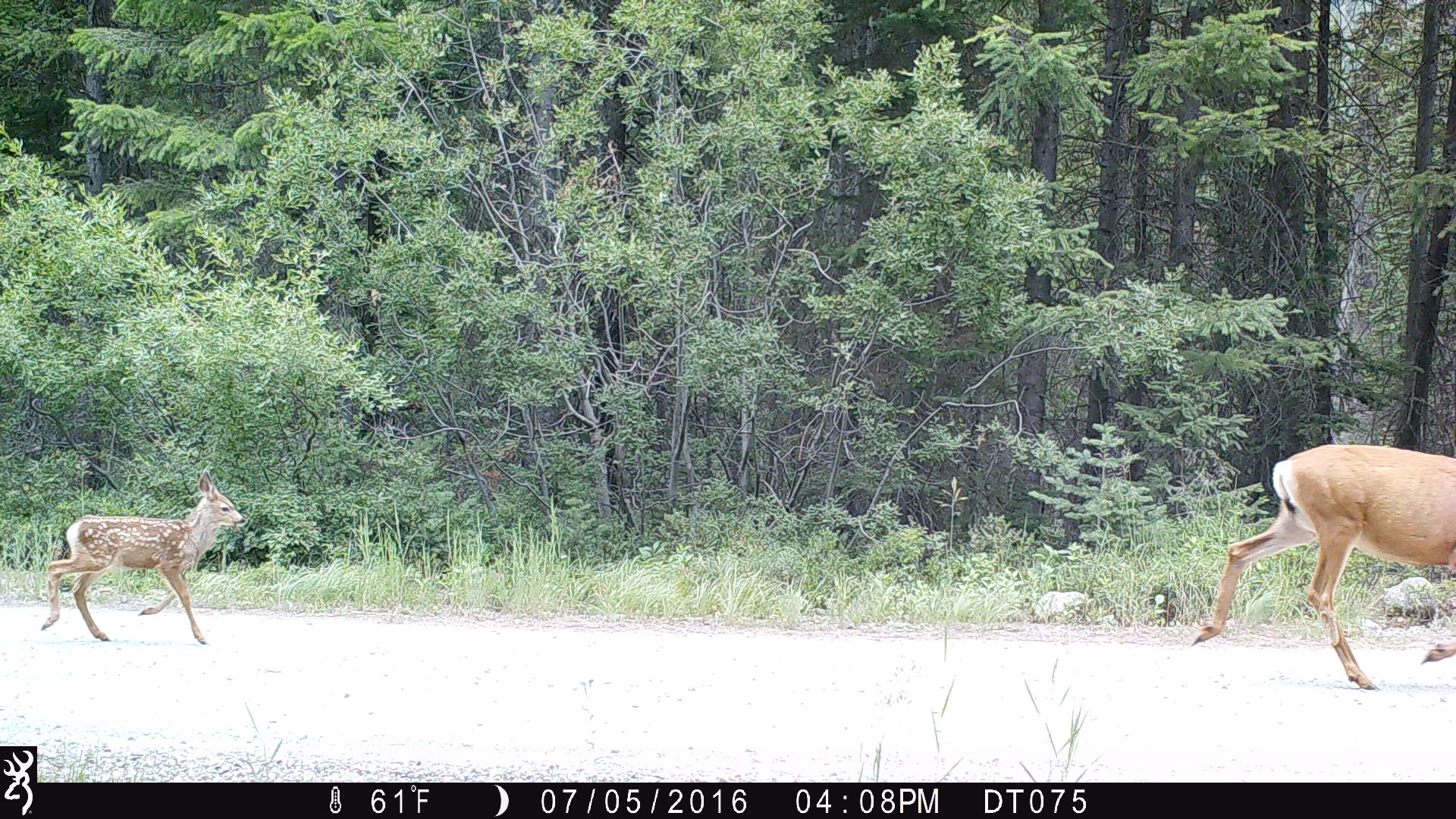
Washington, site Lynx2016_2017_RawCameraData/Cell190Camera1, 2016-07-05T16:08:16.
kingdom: Animalia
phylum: Chordata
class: Mammalia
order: Artiodactyla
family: Cervidae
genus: Odocoileus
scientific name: Odocoileus hemionus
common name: mule deer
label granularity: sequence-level